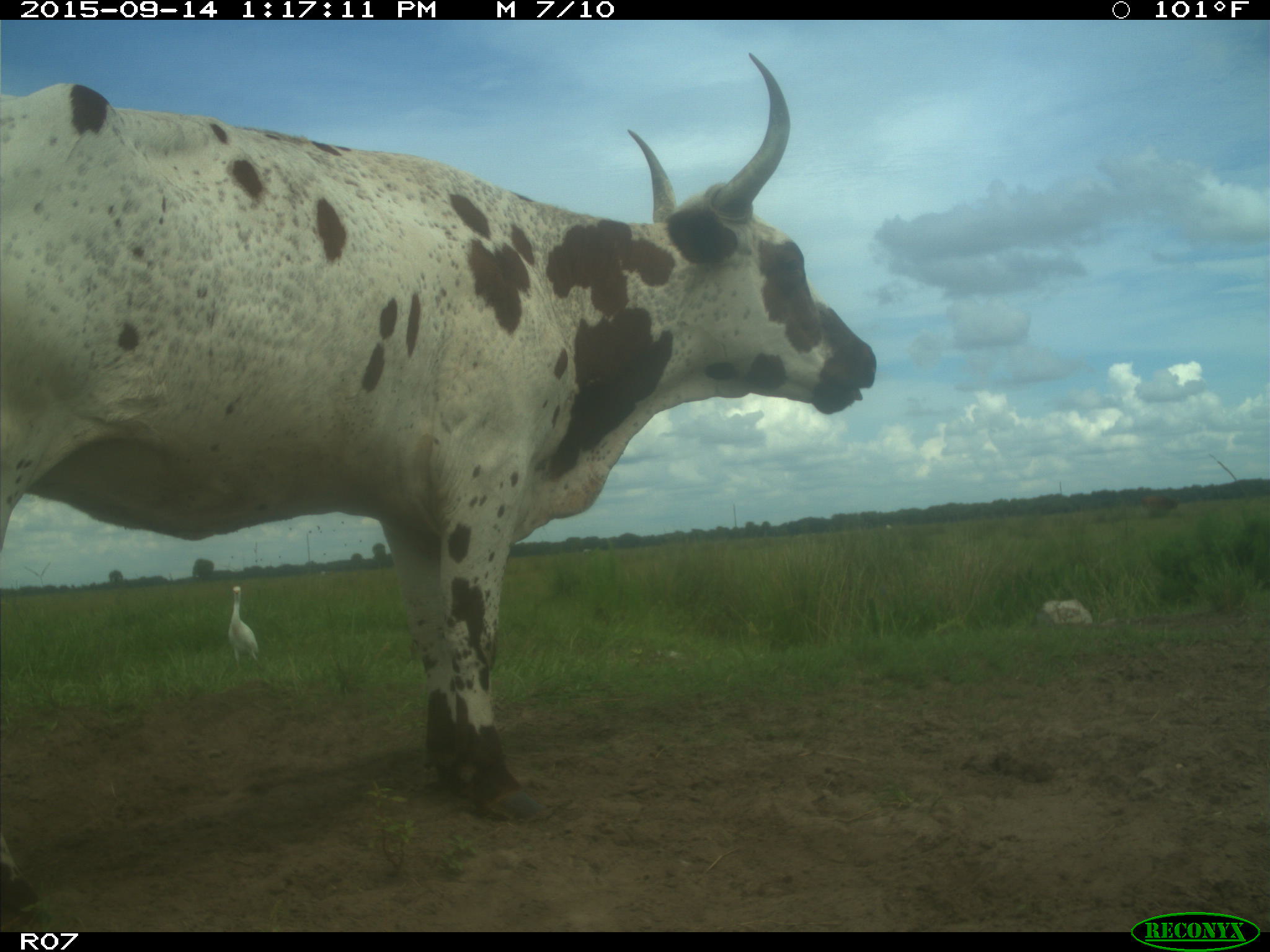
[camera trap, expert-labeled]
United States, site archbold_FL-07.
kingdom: Animalia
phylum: Chordata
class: Mammalia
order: Artiodactyla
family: Bovidae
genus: Bos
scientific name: Bos taurus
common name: domestic cow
Bos taurus (domestic cow).